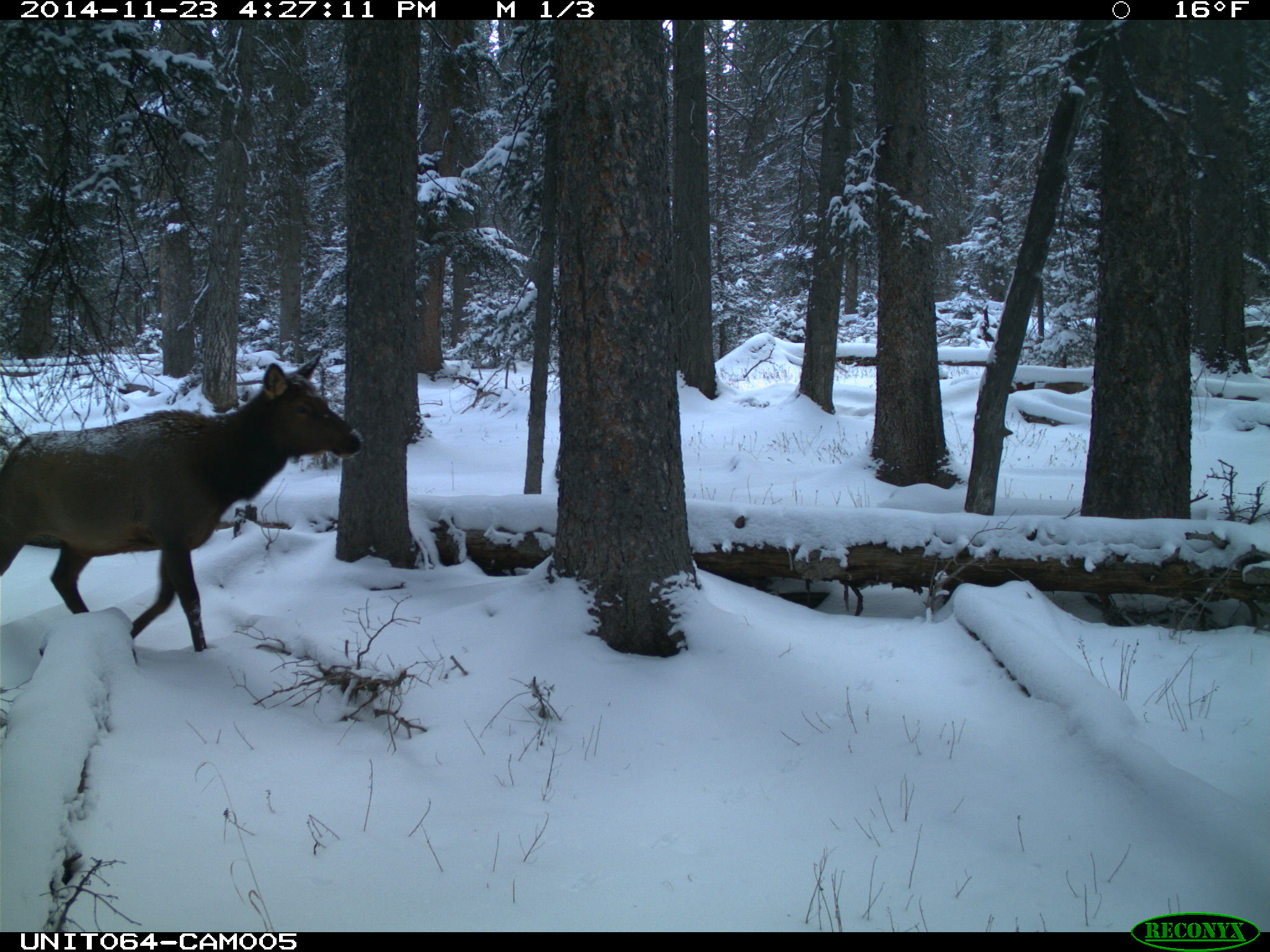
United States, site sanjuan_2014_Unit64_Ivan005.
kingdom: Animalia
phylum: Chordata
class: Mammalia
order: Artiodactyla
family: Cervidae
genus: Cervus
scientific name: Cervus elaphus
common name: red deer